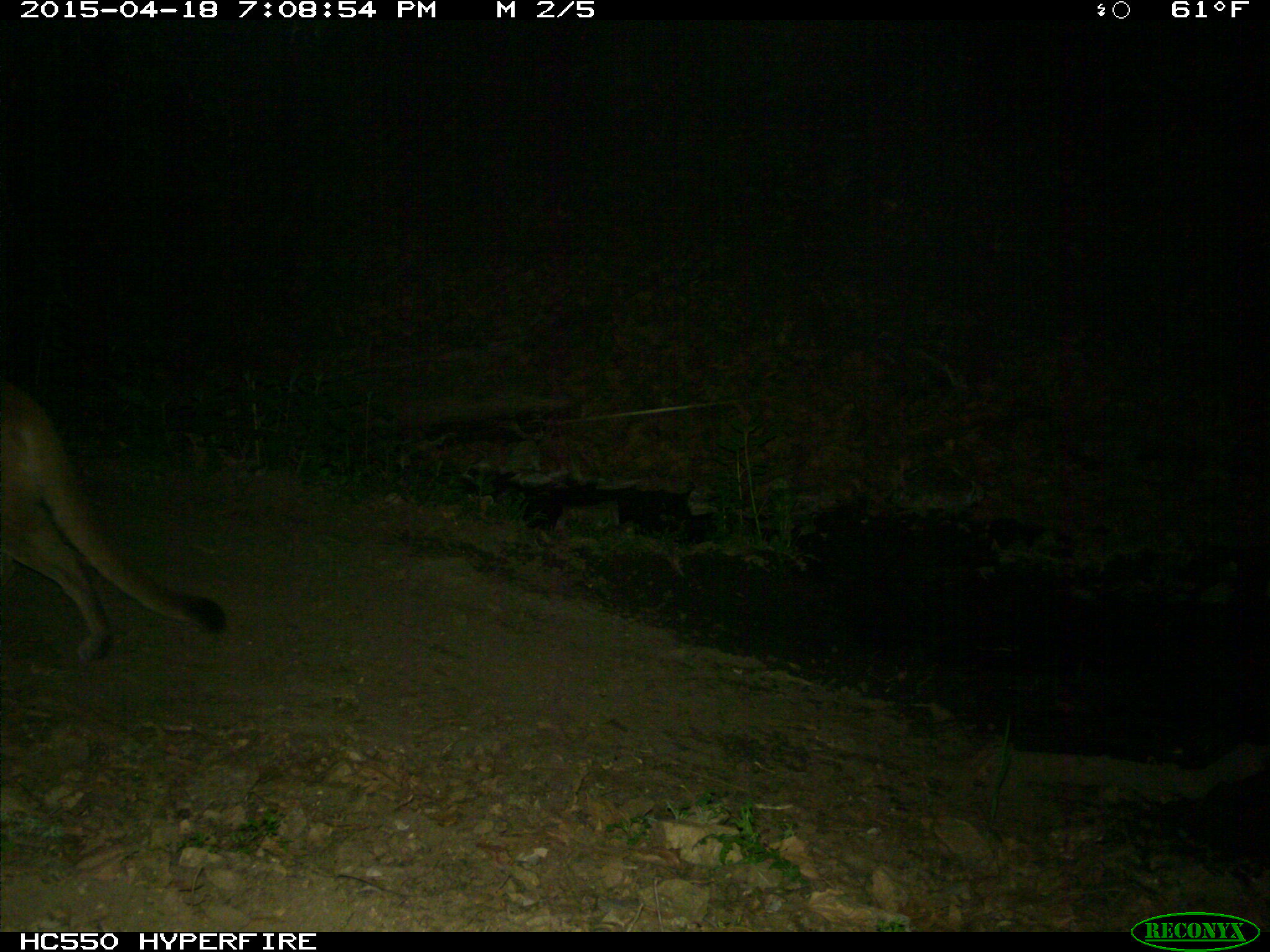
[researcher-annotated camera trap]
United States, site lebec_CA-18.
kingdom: Animalia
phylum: Chordata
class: Mammalia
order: Carnivora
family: Felidae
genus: Puma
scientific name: Puma concolor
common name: mountain lion